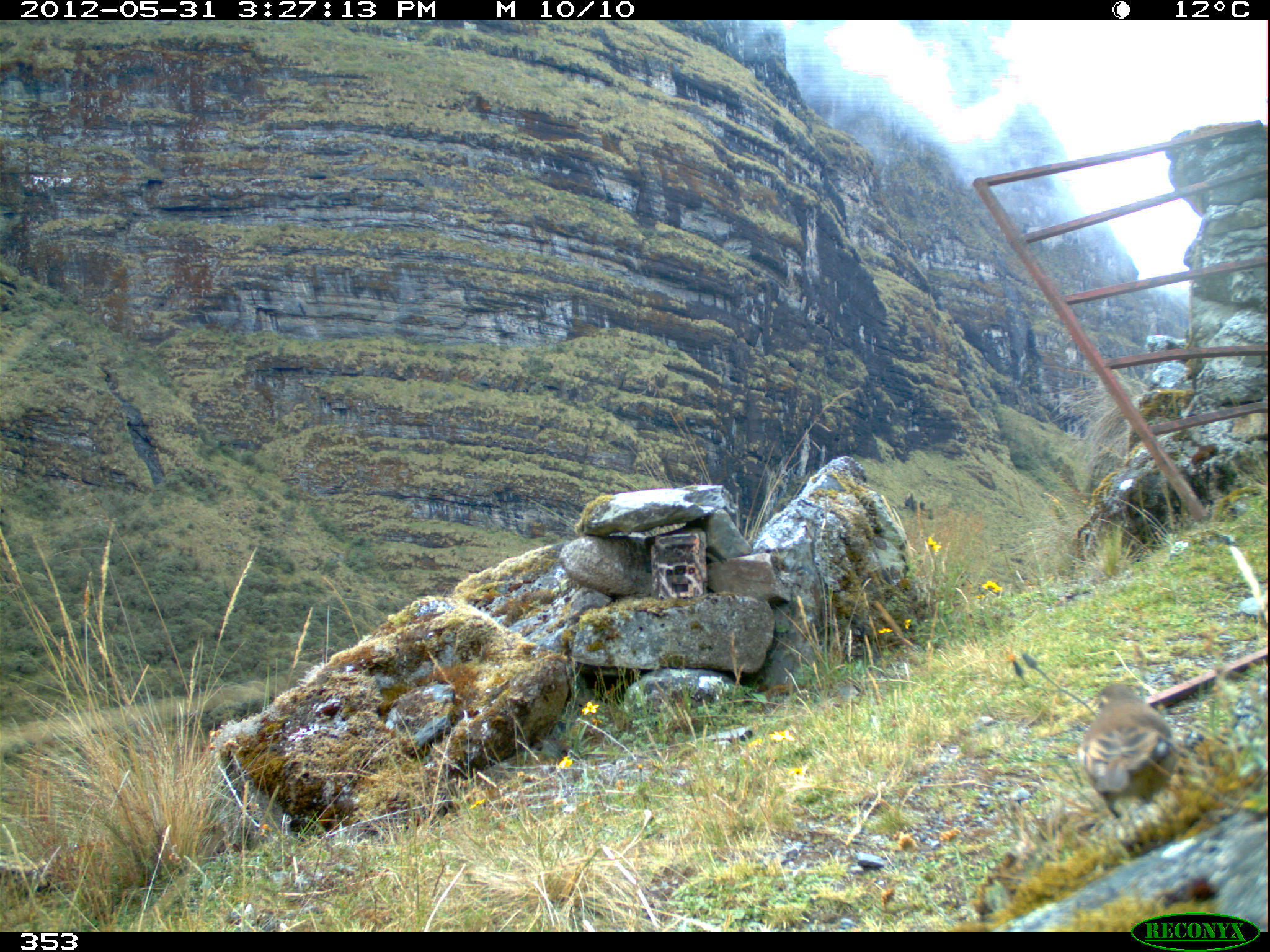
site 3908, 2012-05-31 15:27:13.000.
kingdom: Animalia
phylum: Chordata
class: Aves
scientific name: Aves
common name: bird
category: unknown bird